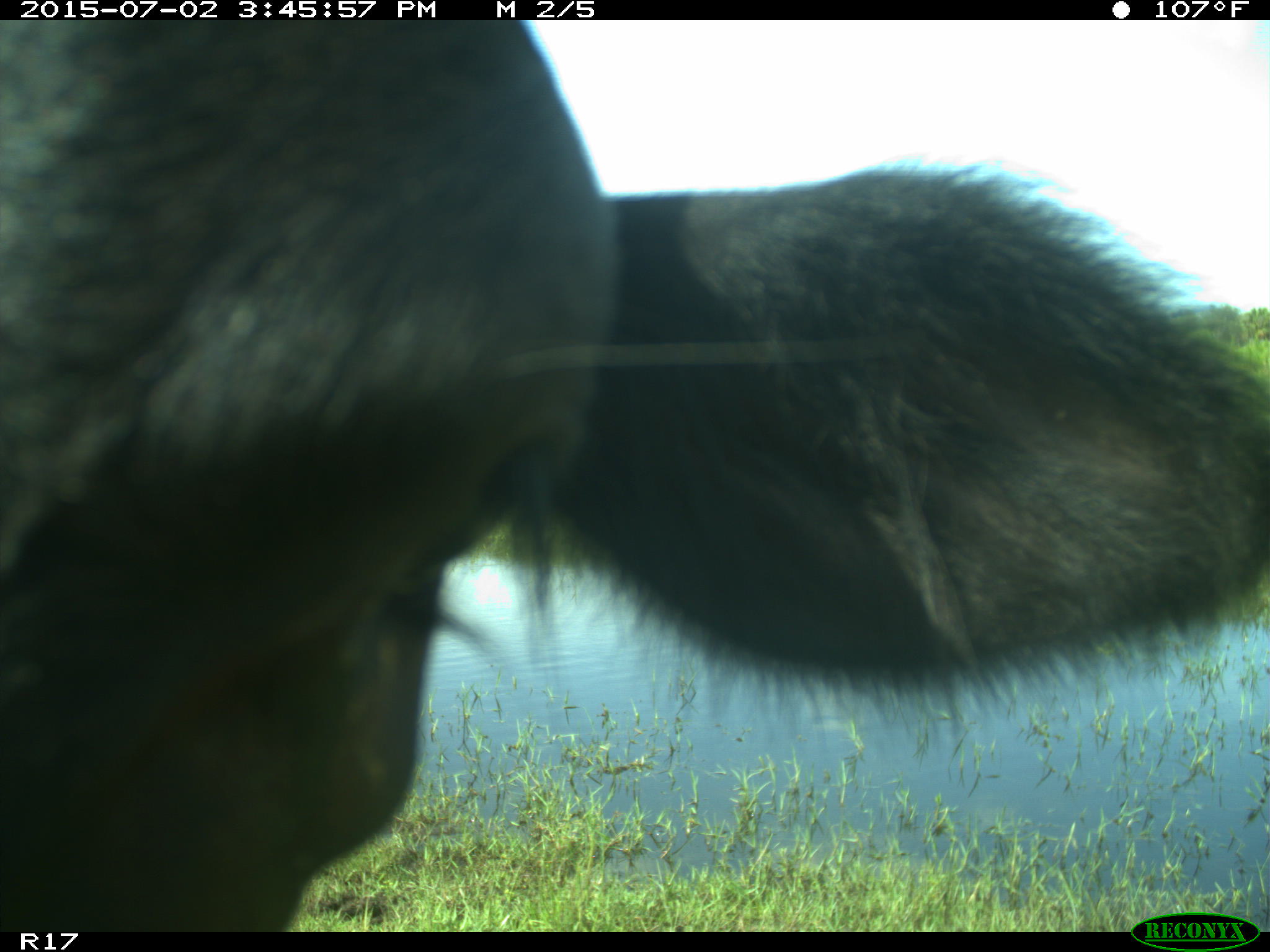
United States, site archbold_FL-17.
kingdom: Animalia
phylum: Chordata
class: Mammalia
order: Artiodactyla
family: Bovidae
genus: Bos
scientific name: Bos taurus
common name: domestic cow